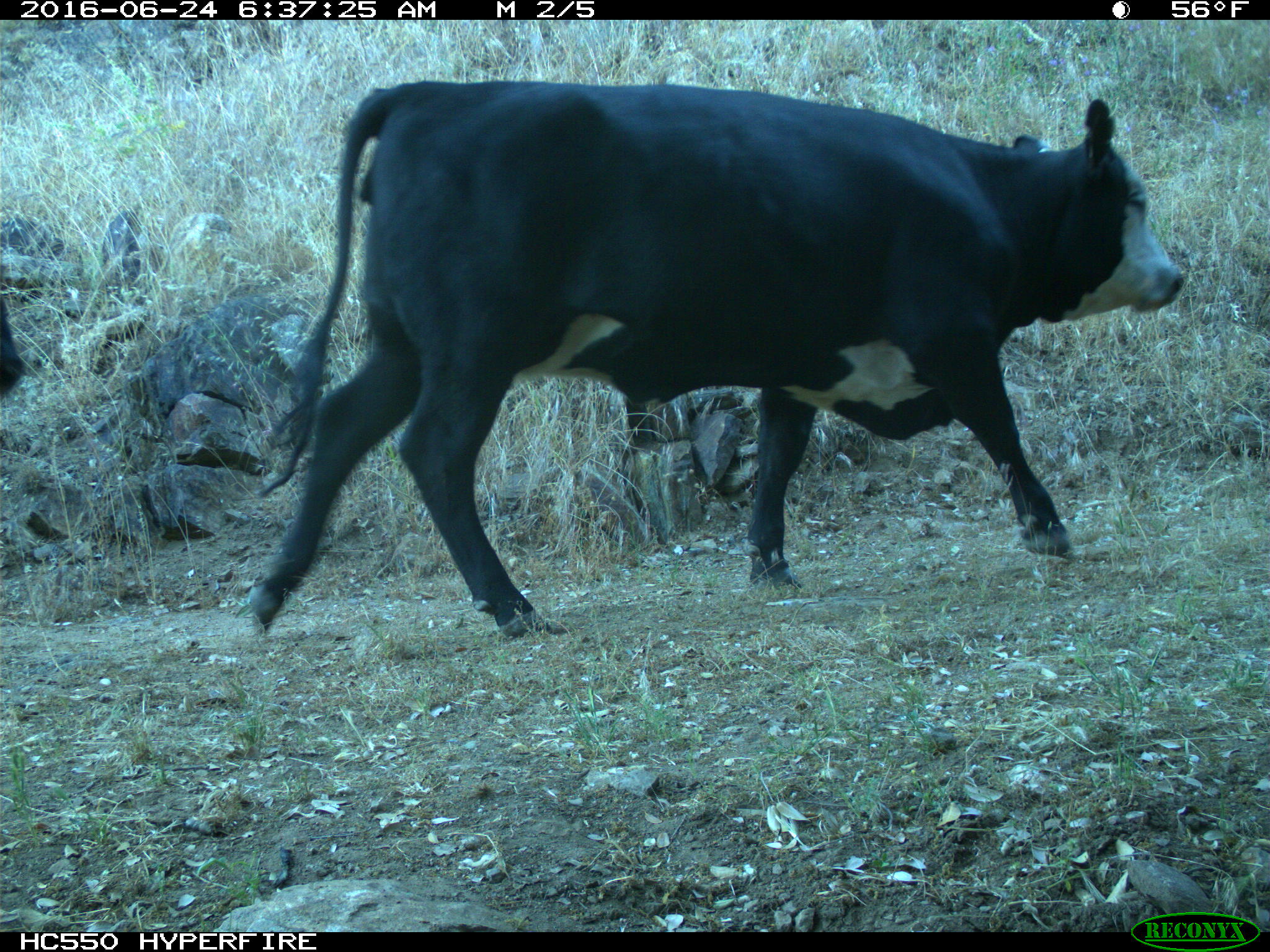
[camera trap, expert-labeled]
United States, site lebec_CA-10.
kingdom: Animalia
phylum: Chordata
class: Mammalia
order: Artiodactyla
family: Bovidae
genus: Bos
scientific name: Bos taurus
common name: domestic cow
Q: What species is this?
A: Bos taurus (domestic cow).